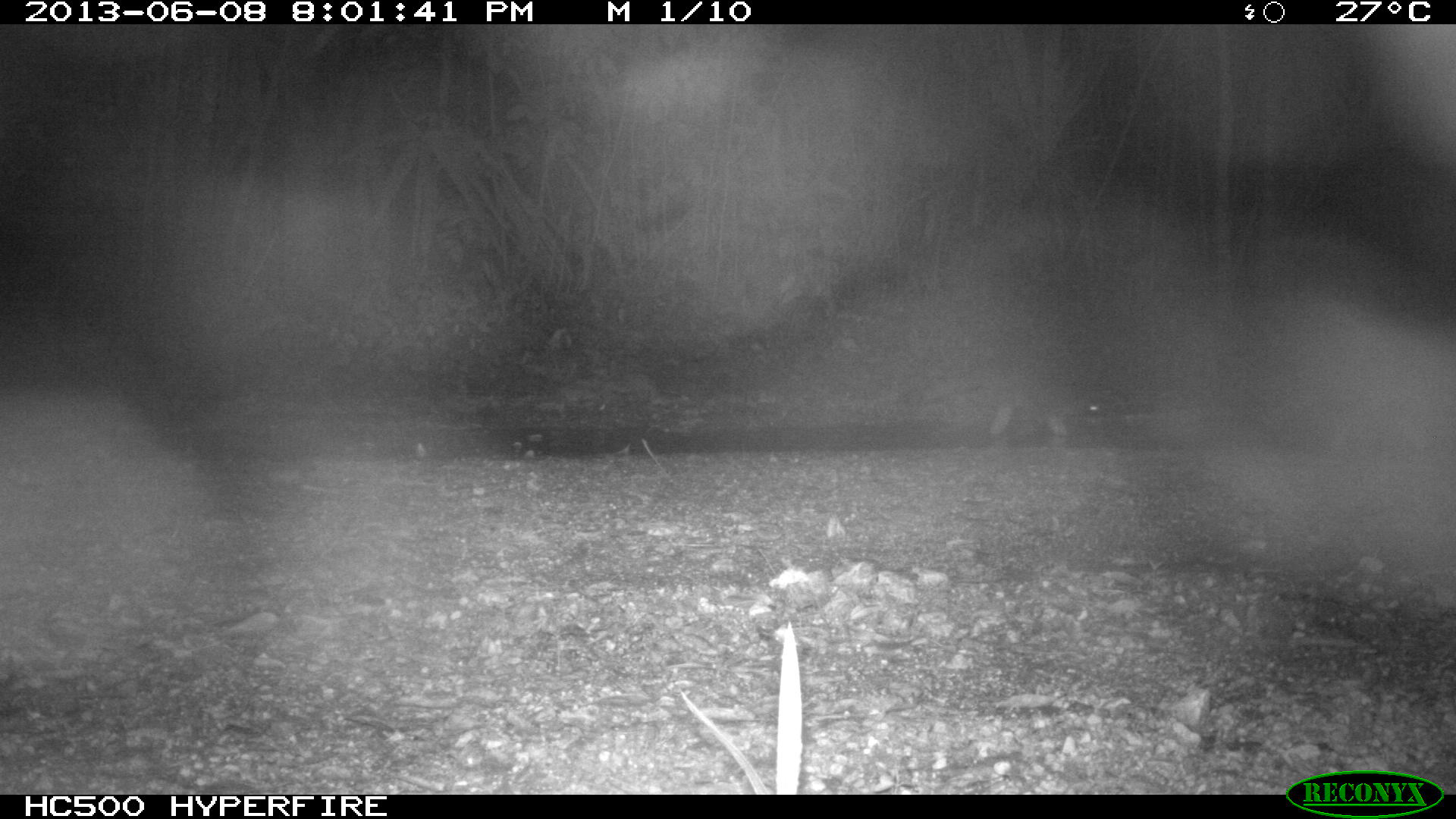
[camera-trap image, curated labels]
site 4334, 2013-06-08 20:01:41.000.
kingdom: Animalia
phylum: Chordata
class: Mammalia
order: Carnivora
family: Procyonidae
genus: Procyon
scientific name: Procyon lotor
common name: common raccoon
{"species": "Procyon lotor (common raccoon)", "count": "1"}